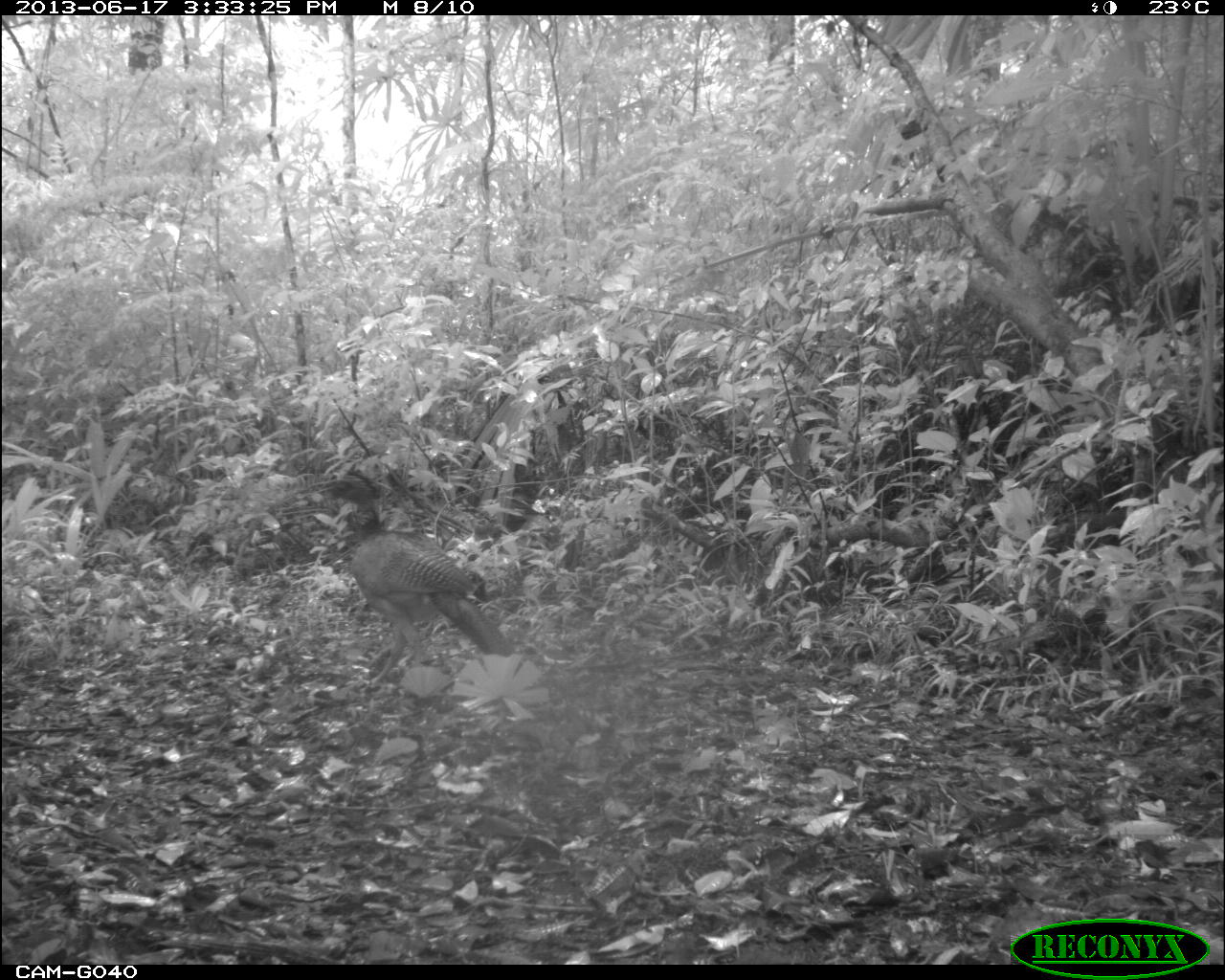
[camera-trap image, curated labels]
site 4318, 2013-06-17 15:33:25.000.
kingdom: Animalia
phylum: Chordata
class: Aves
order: Galliformes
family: Cracidae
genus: Crax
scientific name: Crax rubra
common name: great curassow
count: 1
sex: female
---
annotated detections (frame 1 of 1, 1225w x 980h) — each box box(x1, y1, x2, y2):
crax rubra: box(324, 467, 515, 690)